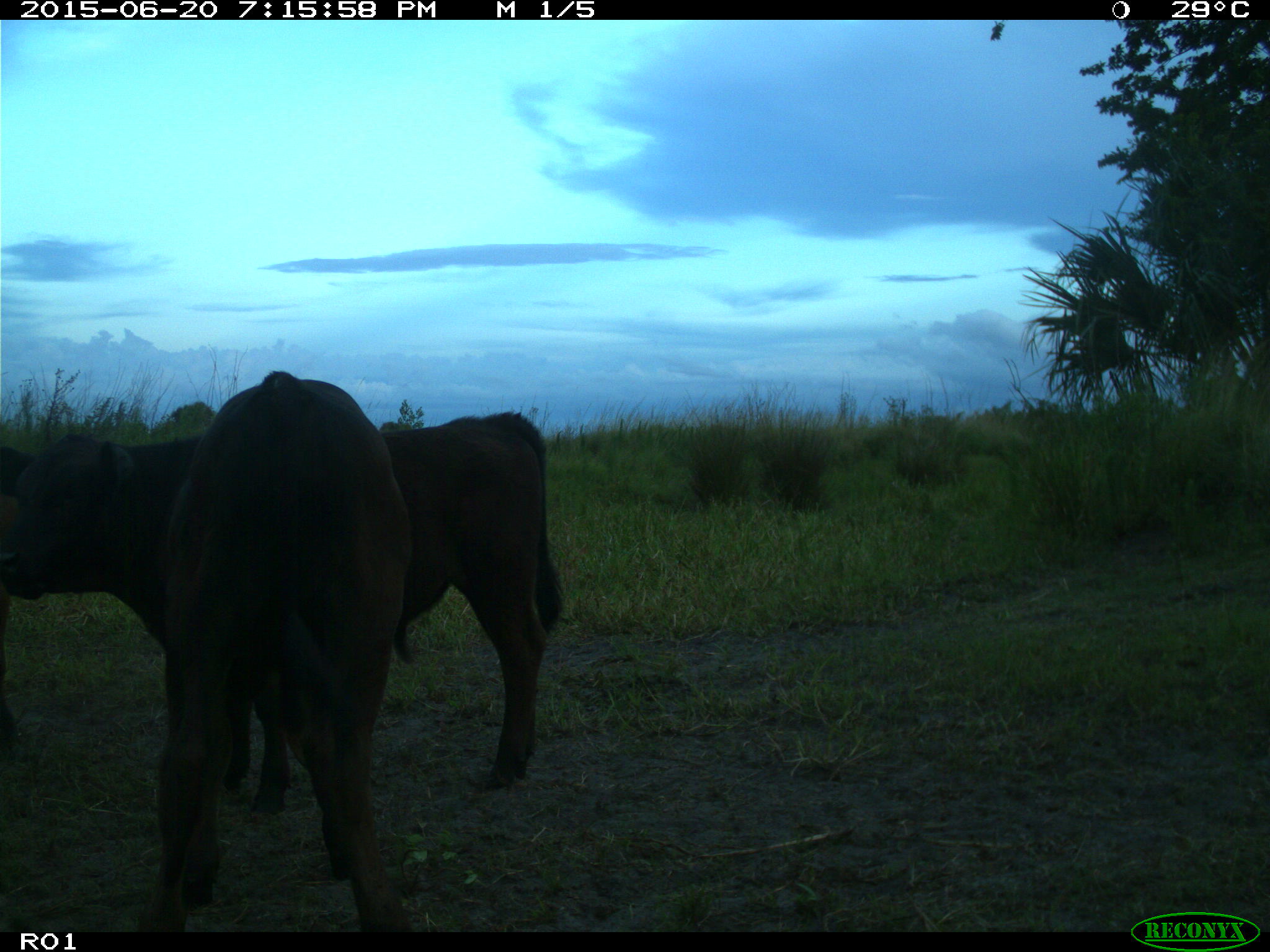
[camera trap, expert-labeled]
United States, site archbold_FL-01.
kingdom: Animalia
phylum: Chordata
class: Mammalia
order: Artiodactyla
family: Bovidae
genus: Bos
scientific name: Bos taurus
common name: domestic cow